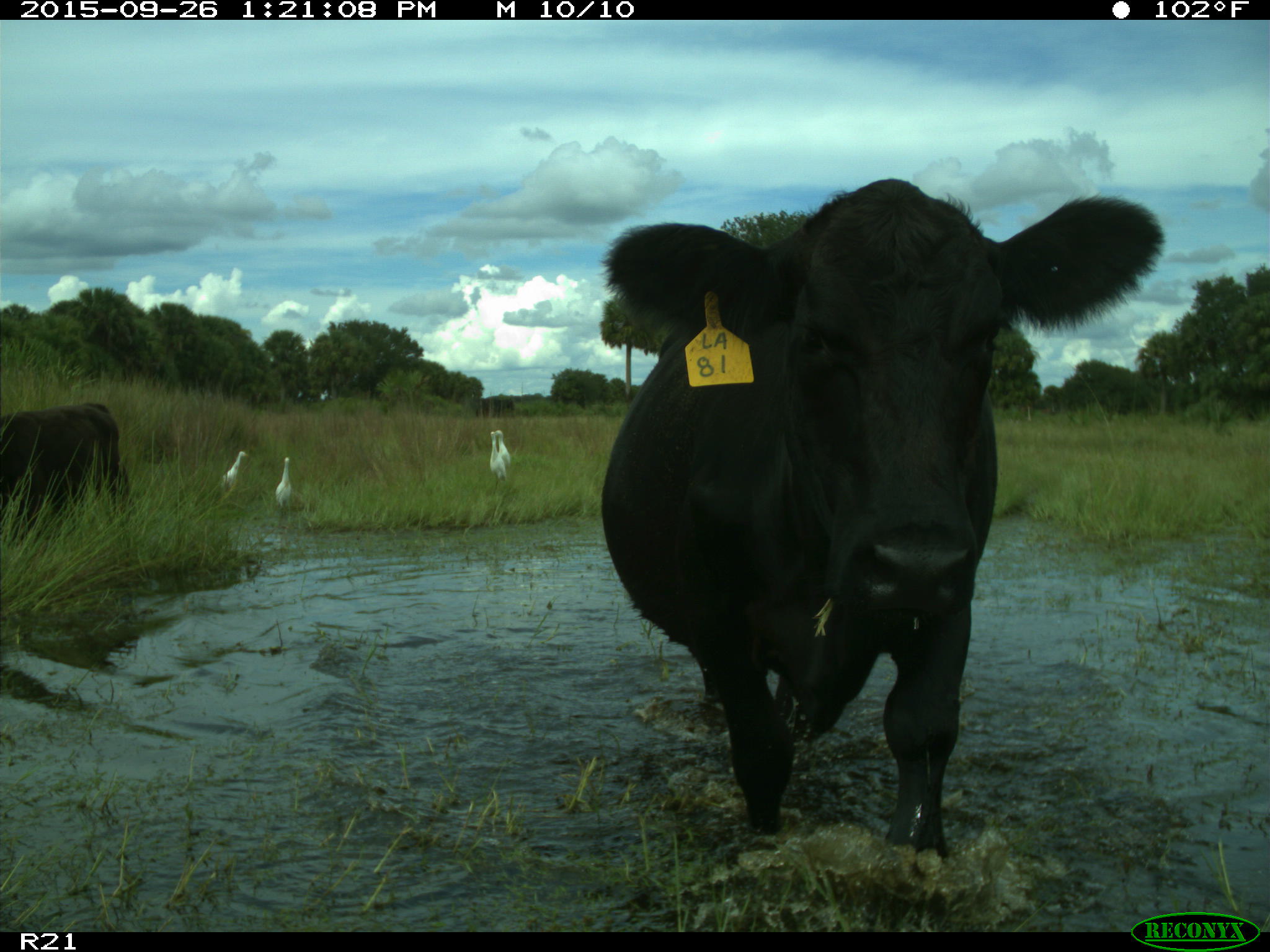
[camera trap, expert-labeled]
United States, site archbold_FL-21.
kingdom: Animalia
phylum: Chordata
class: Mammalia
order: Artiodactyla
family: Bovidae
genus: Bos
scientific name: Bos taurus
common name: domestic cow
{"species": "Bos taurus (domestic cow)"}